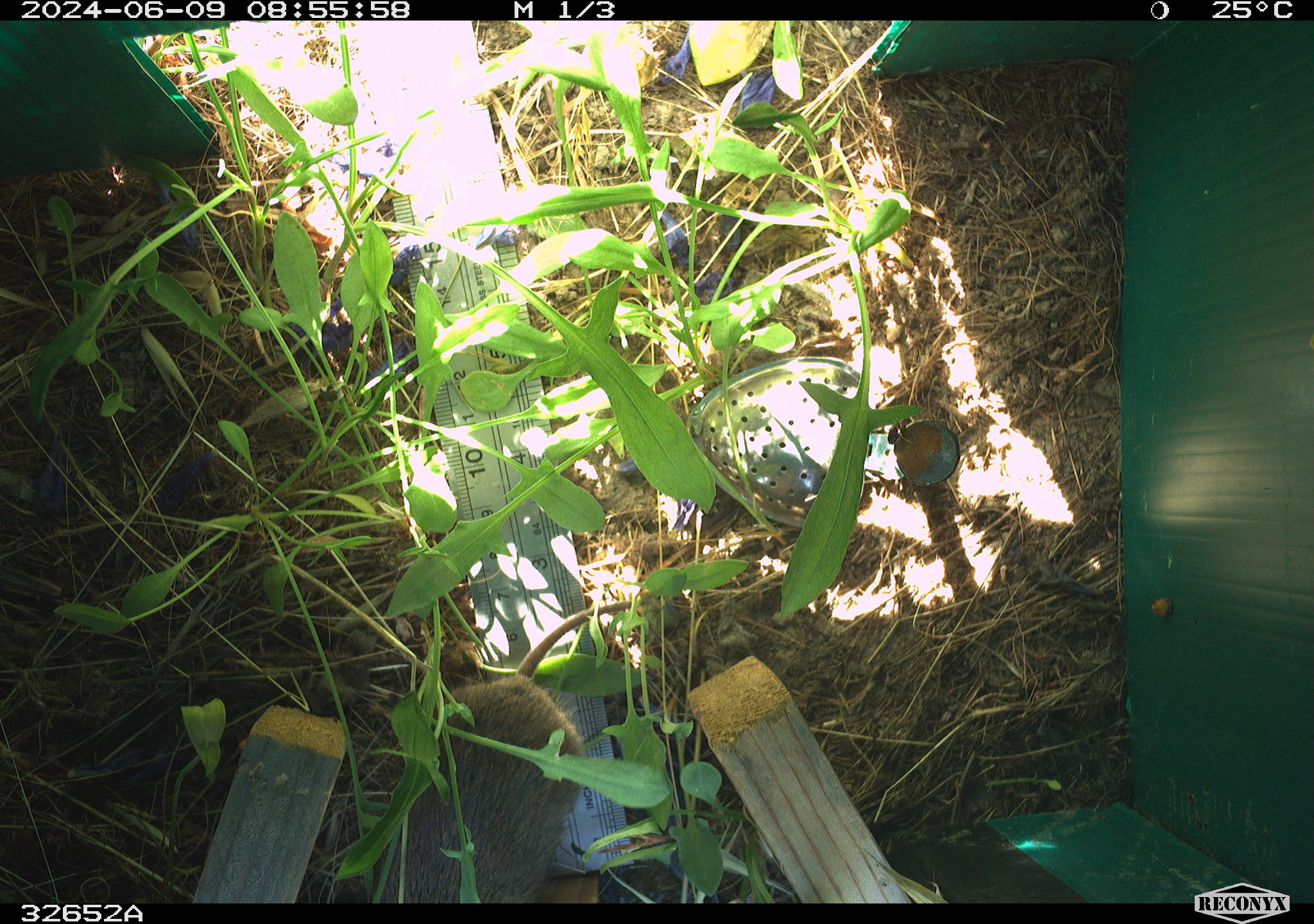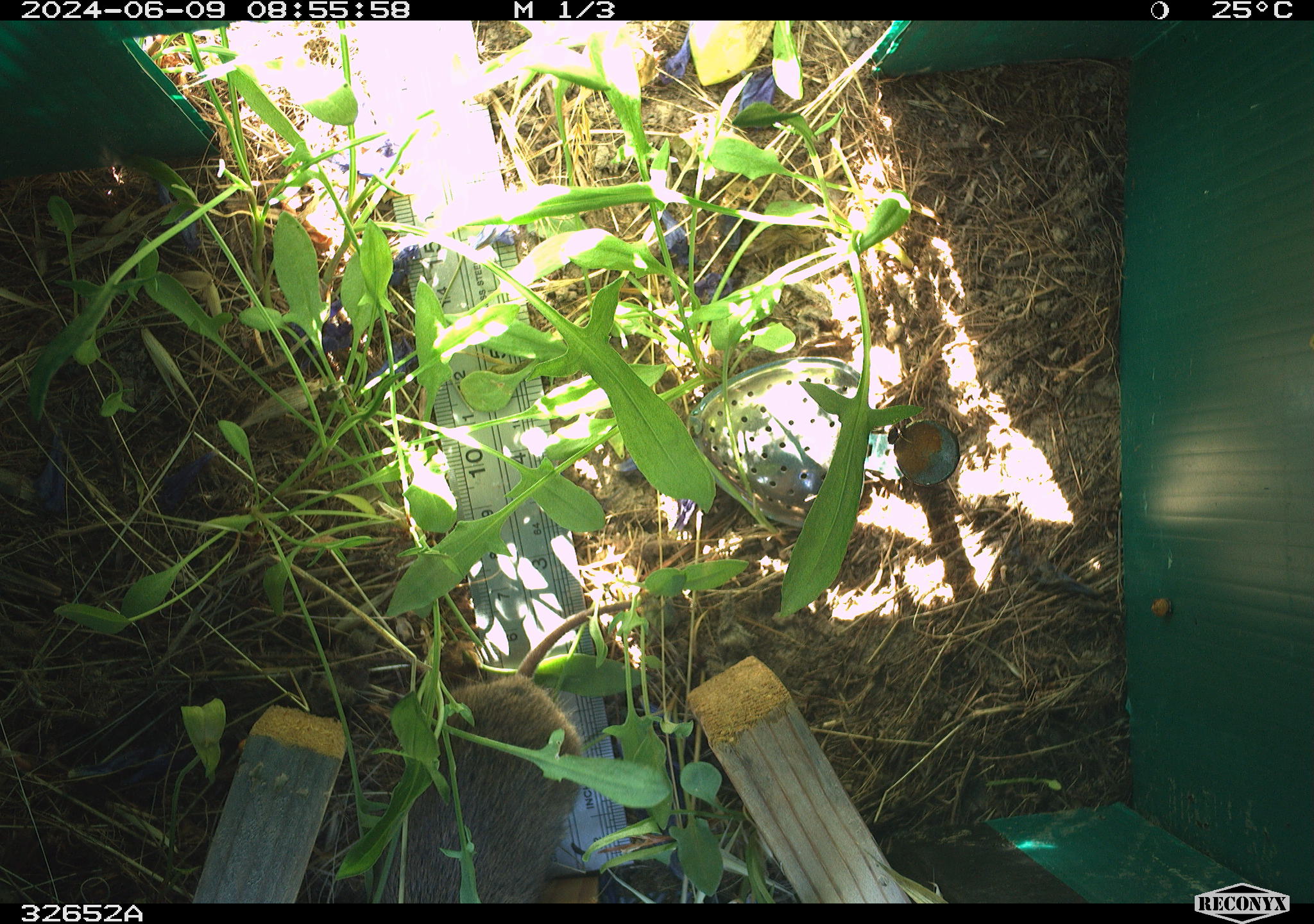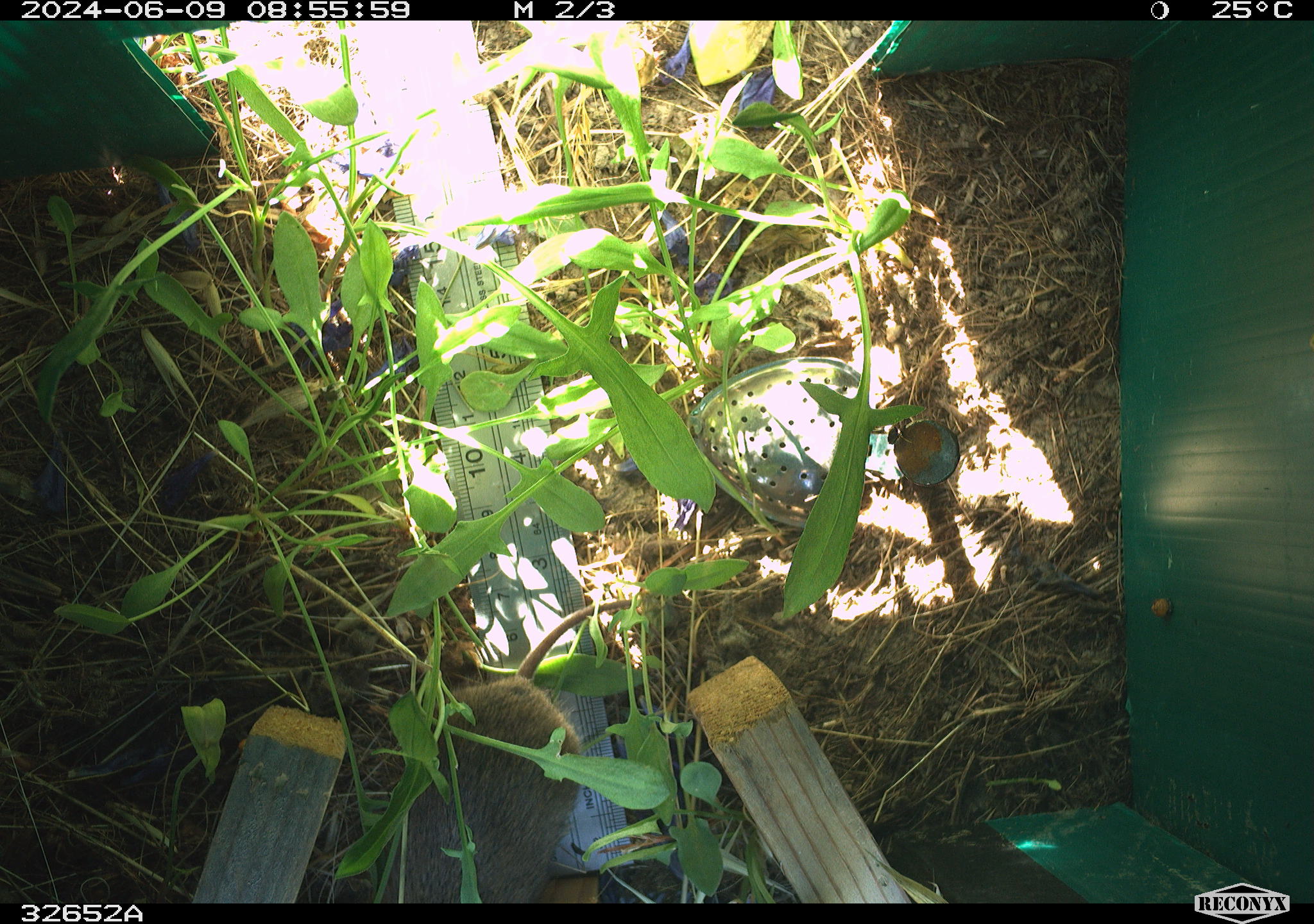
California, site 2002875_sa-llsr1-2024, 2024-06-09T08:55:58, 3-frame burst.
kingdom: Animalia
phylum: Chordata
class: Mammalia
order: Rodentia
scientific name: Rodentia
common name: rodent